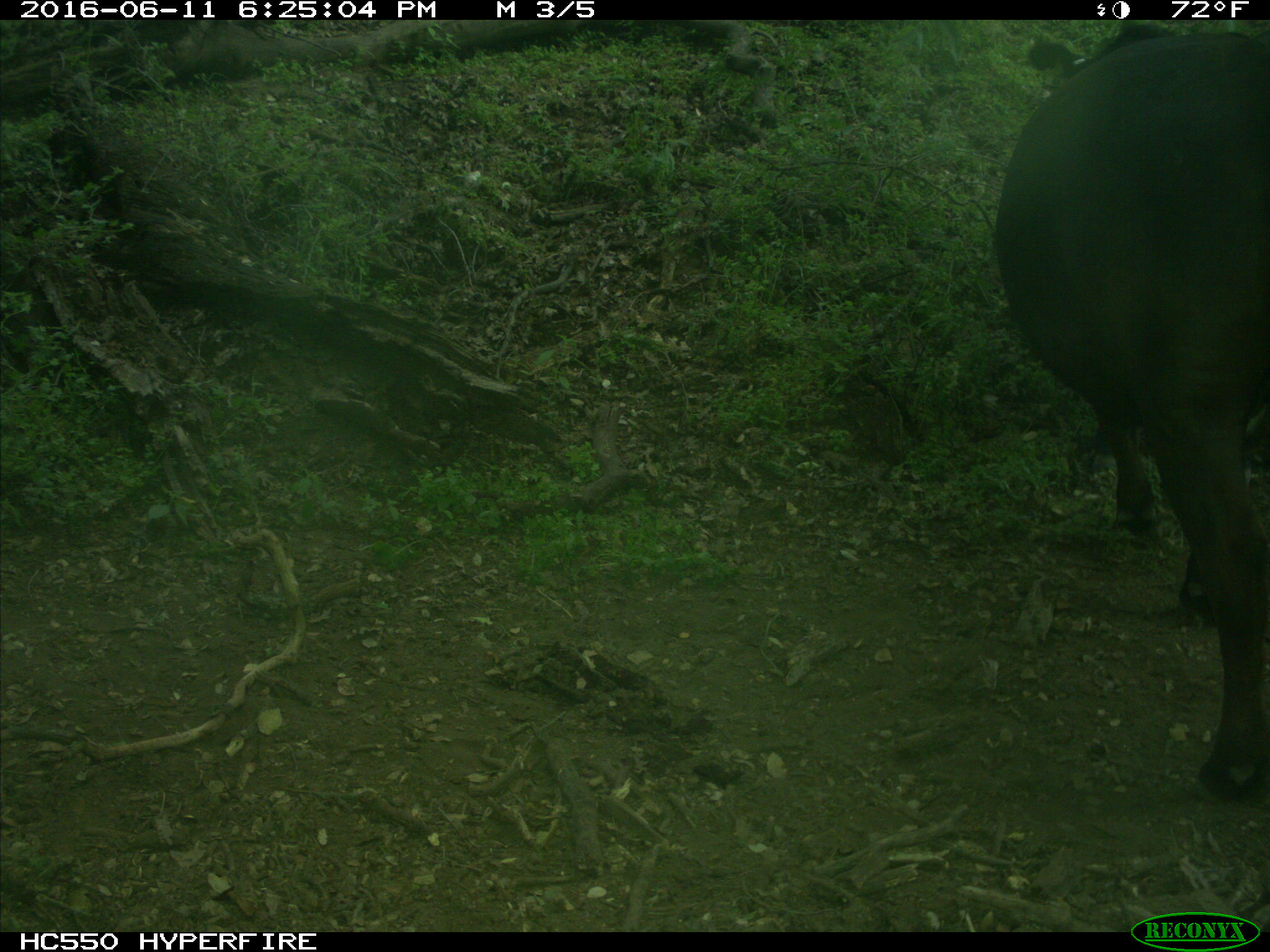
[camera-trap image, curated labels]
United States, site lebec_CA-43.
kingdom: Animalia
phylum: Chordata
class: Mammalia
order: Artiodactyla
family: Bovidae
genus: Bos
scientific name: Bos taurus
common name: domestic cow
Bos taurus (domestic cow).